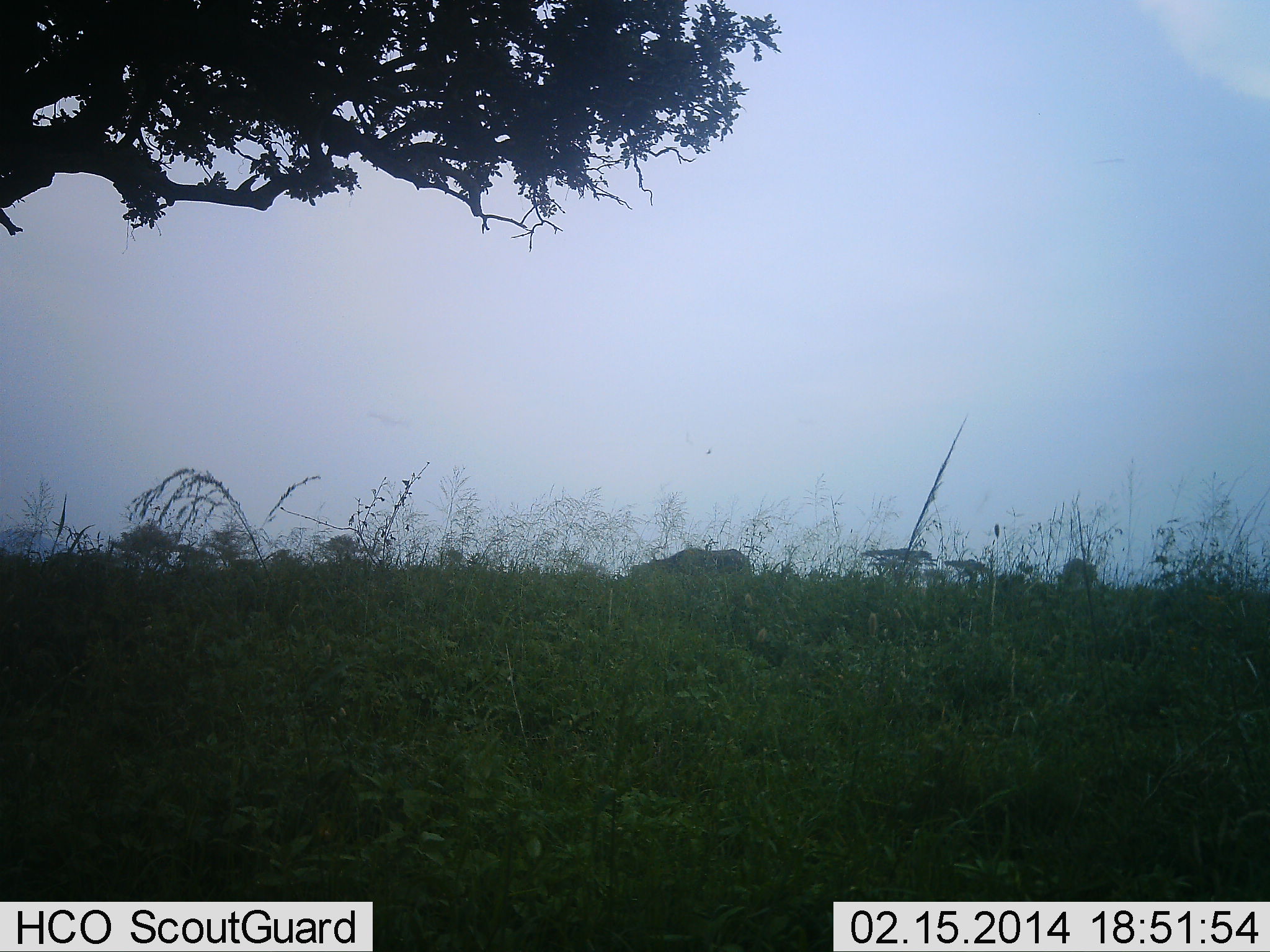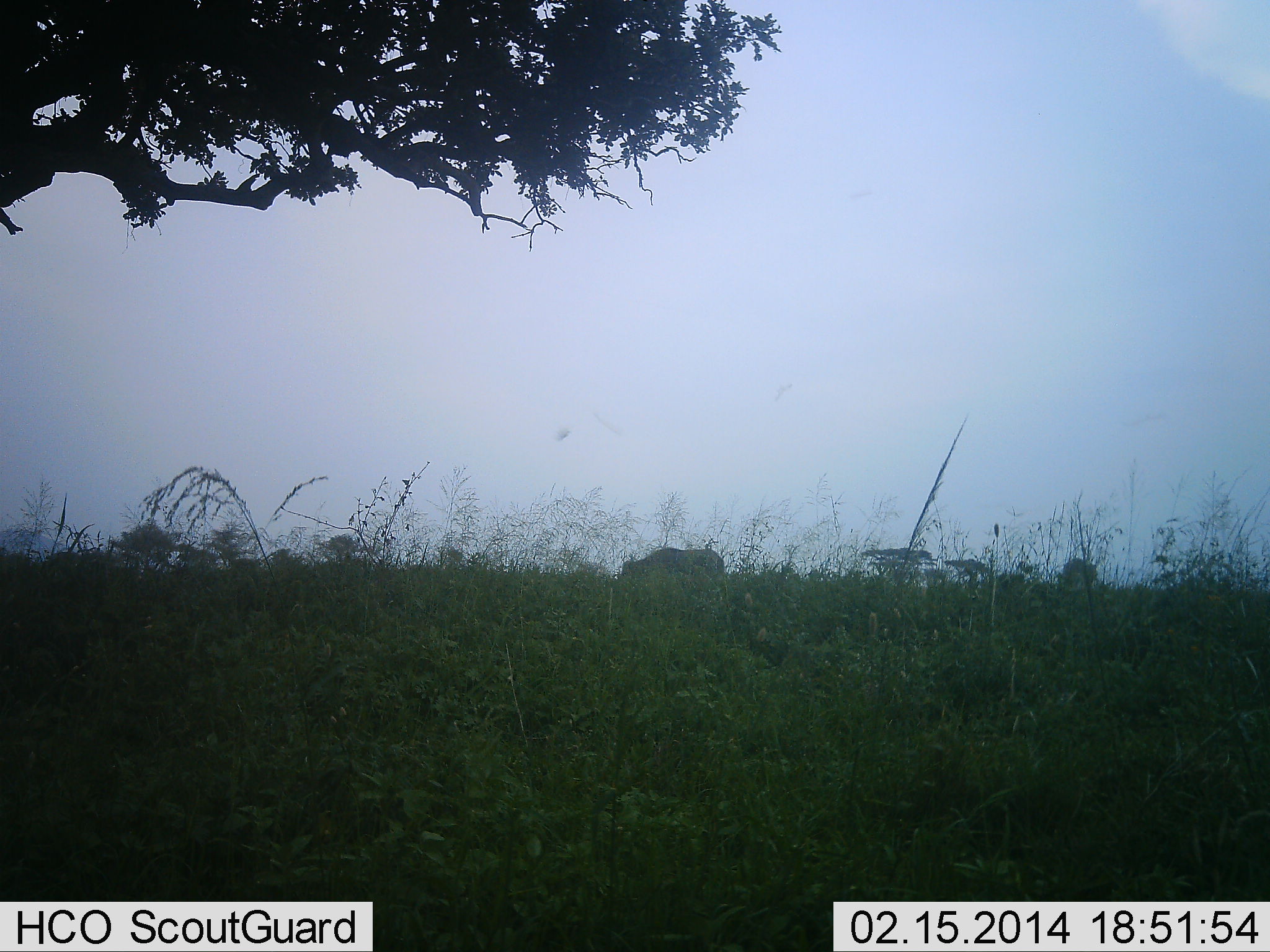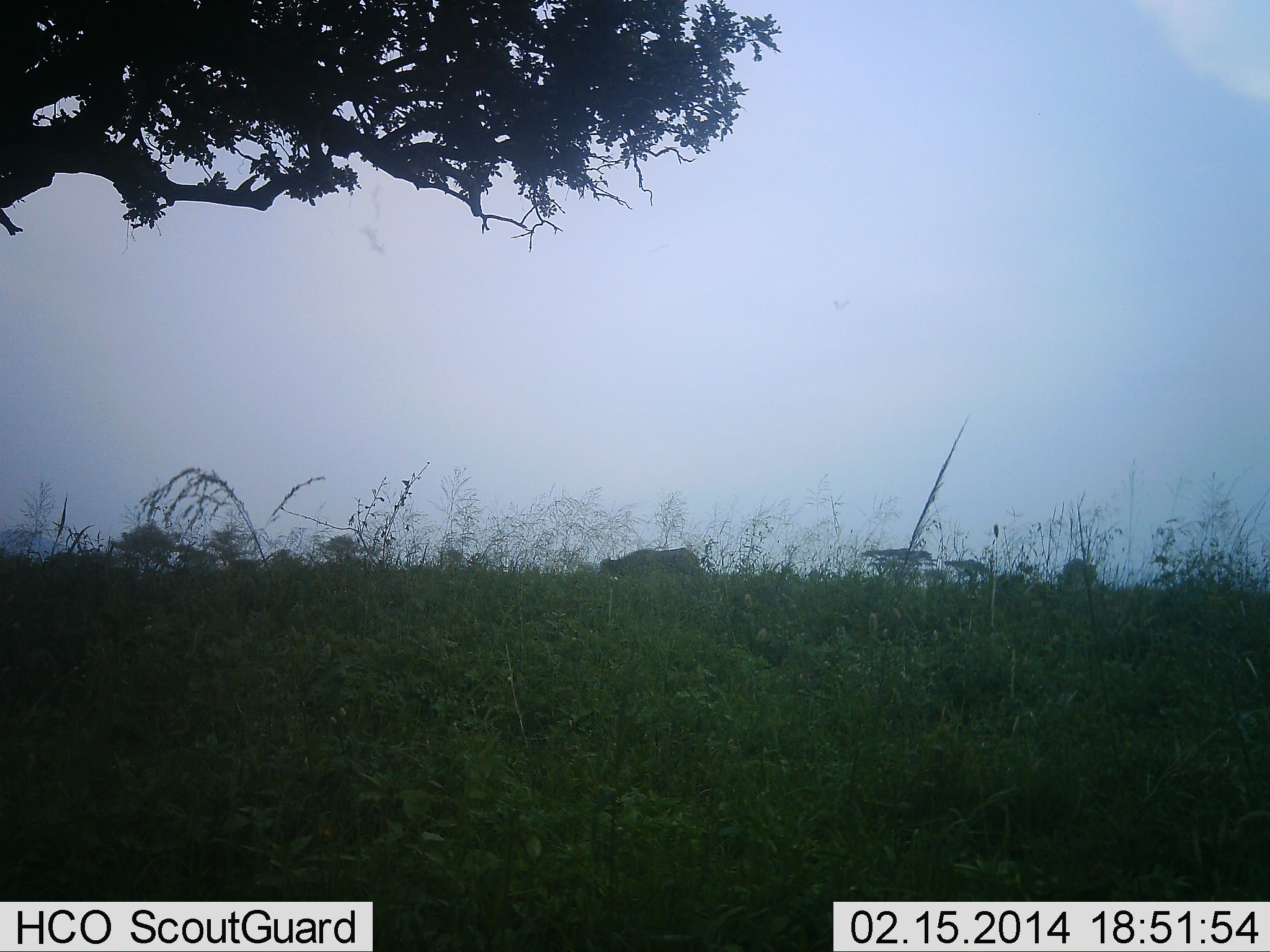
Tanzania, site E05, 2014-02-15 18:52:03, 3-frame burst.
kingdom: Animalia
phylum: Chordata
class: Mammalia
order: Artiodactyla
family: Bovidae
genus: Syncerus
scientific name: Syncerus caffer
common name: cape buffalo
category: buffalo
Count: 1.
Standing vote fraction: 0%.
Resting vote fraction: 0%.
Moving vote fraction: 91%.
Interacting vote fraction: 0%.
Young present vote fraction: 0%.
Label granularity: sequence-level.